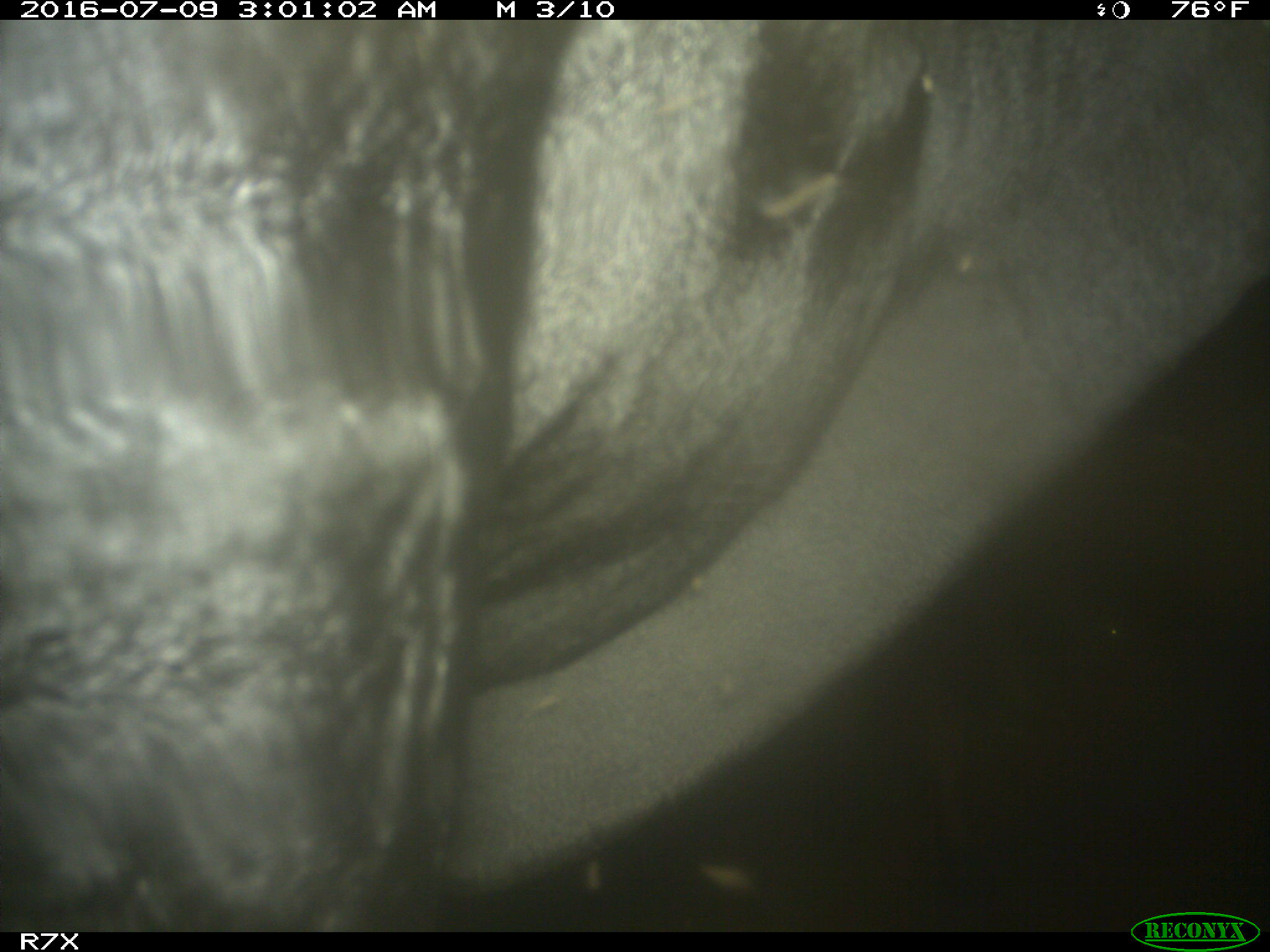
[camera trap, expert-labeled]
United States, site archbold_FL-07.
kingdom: Animalia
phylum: Chordata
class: Mammalia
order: Artiodactyla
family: Bovidae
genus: Bos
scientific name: Bos taurus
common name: domestic cow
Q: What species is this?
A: Bos taurus (domestic cow).